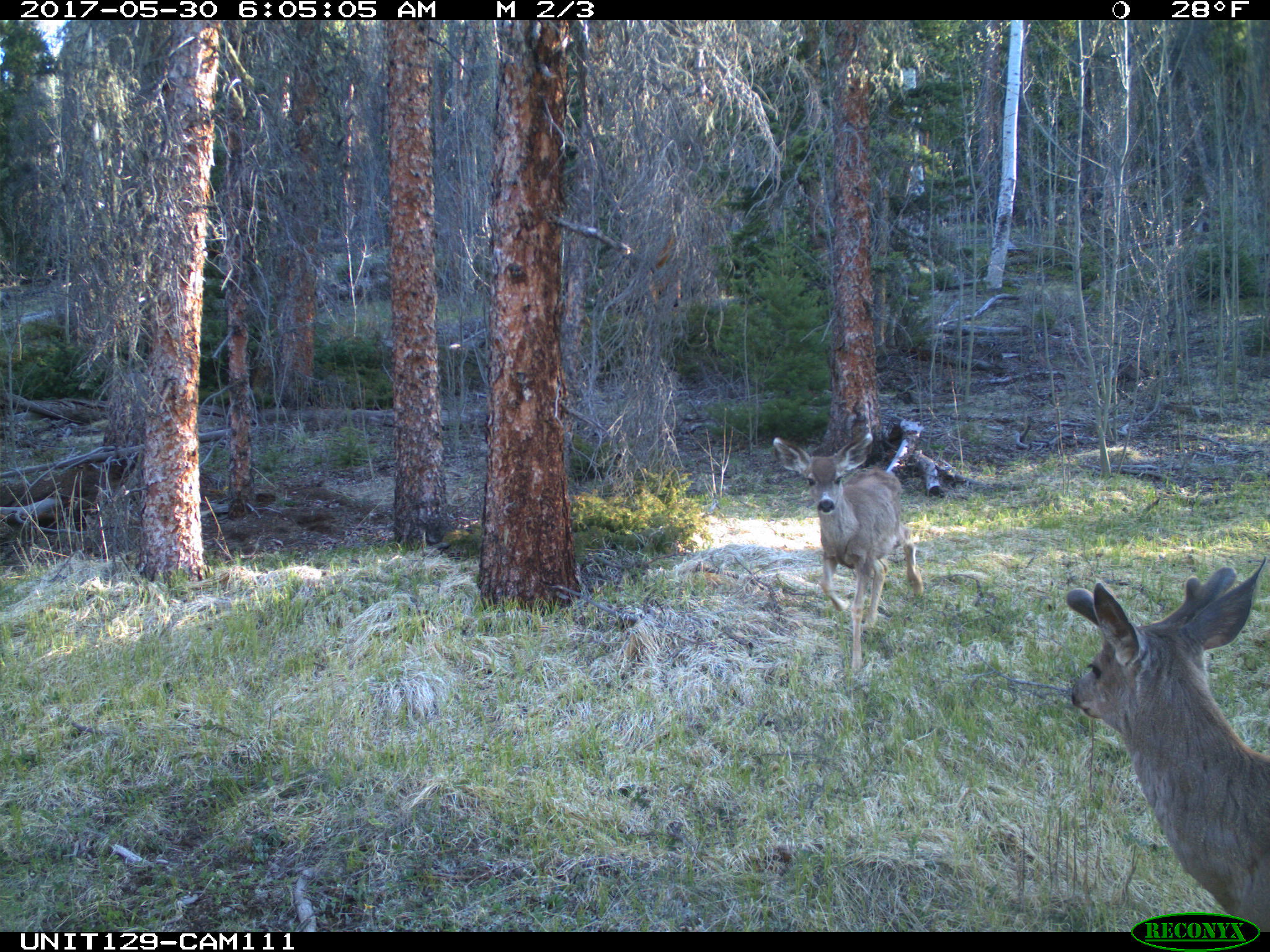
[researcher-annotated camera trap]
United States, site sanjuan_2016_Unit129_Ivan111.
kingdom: Animalia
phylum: Chordata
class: Mammalia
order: Artiodactyla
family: Cervidae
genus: Odocoileus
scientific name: Odocoileus hemionus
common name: mule deer